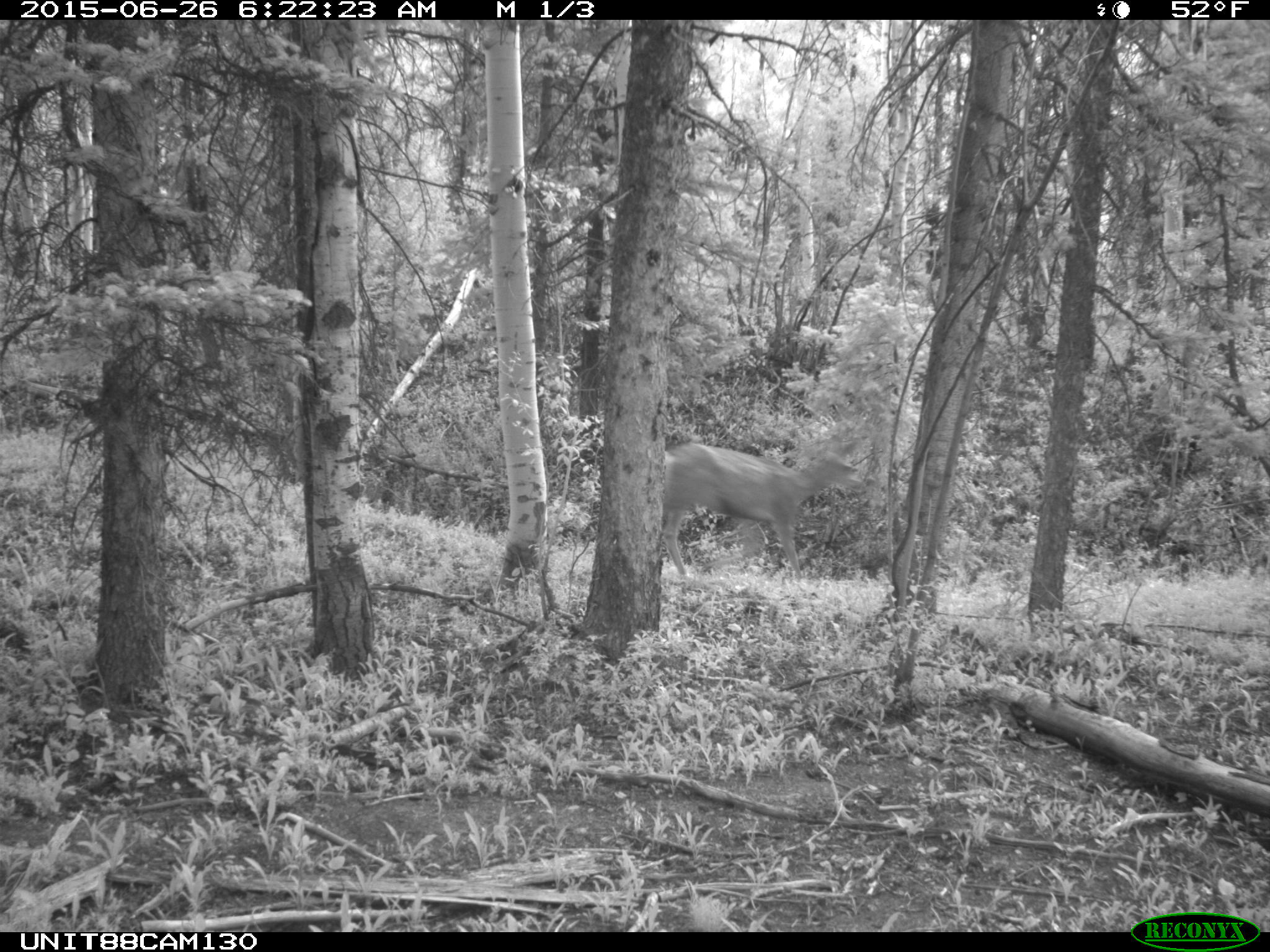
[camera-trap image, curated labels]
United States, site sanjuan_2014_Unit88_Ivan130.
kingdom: Animalia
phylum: Chordata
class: Mammalia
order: Artiodactyla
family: Cervidae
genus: Odocoileus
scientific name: Odocoileus hemionus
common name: mule deer